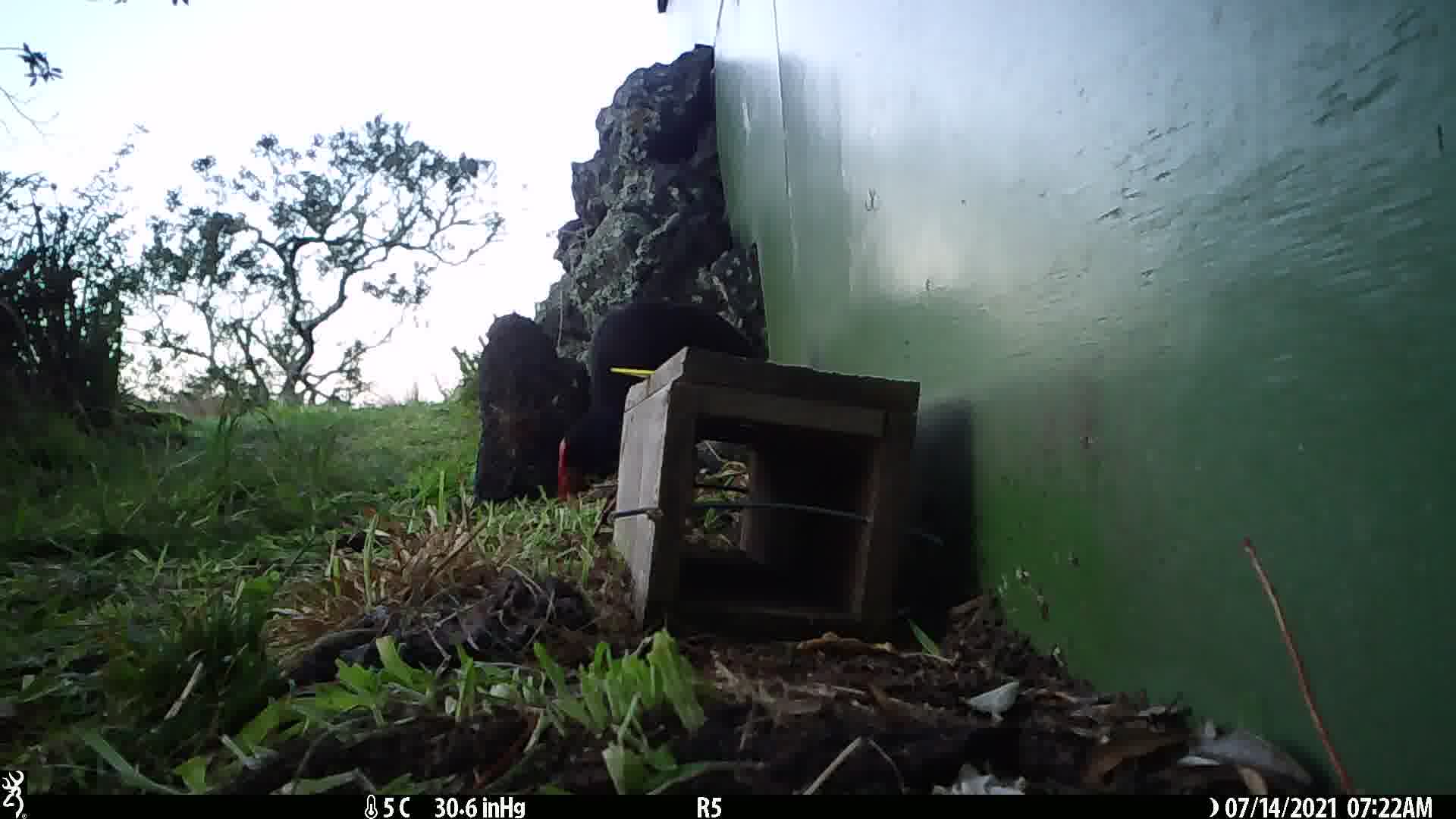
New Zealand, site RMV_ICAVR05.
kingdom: Animalia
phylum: Chordata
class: Aves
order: Gruiformes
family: Rallidae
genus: Porphyrio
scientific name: Porphyrio melanotus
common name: australasian swamphen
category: pukeko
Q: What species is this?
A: Pukeko (australasian swamphen) (Porphyrio melanotus).